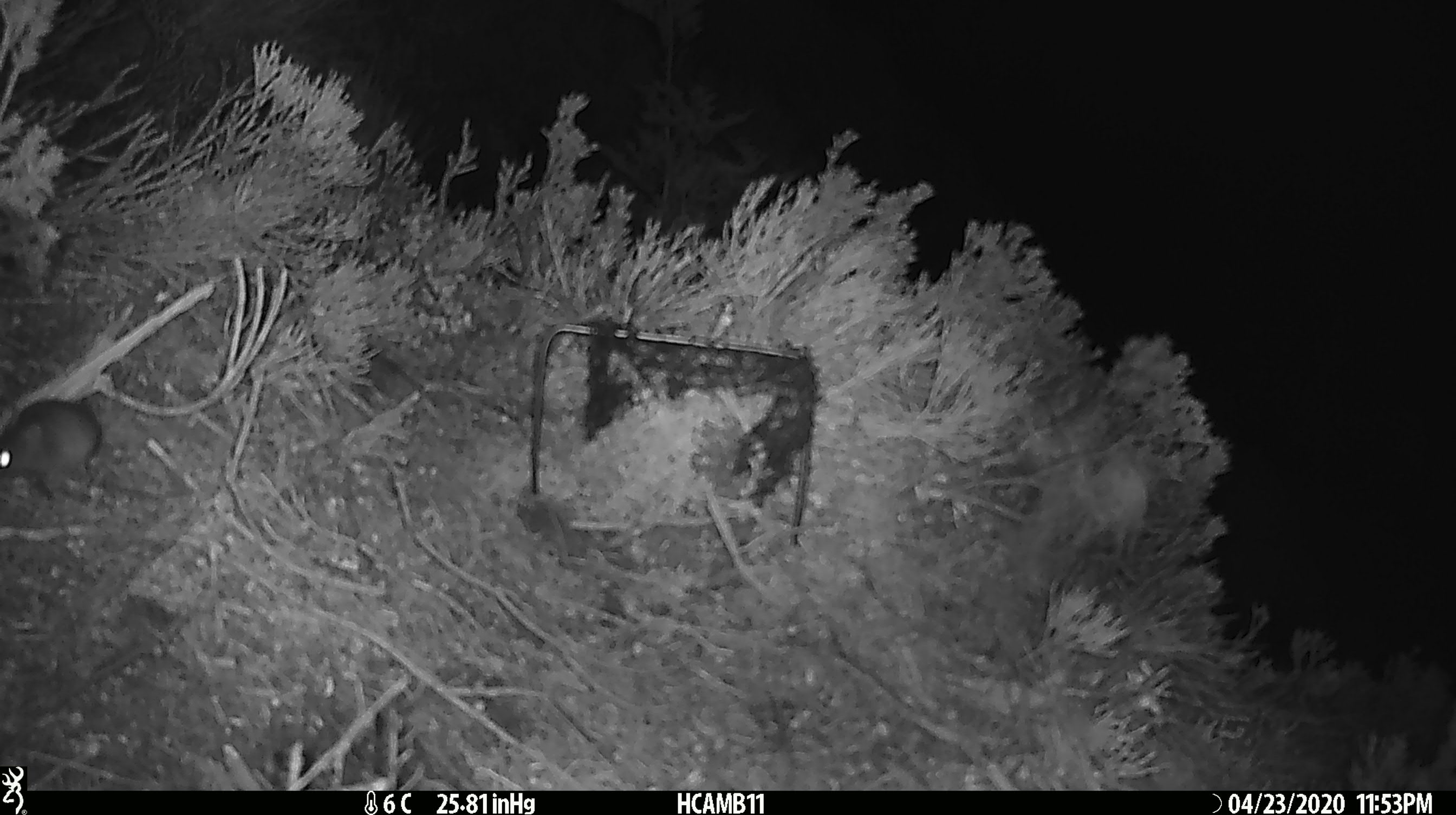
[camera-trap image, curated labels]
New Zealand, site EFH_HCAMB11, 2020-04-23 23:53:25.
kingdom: Animalia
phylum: Chordata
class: Mammalia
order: Rodentia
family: Muridae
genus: Mus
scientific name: Mus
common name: mouse